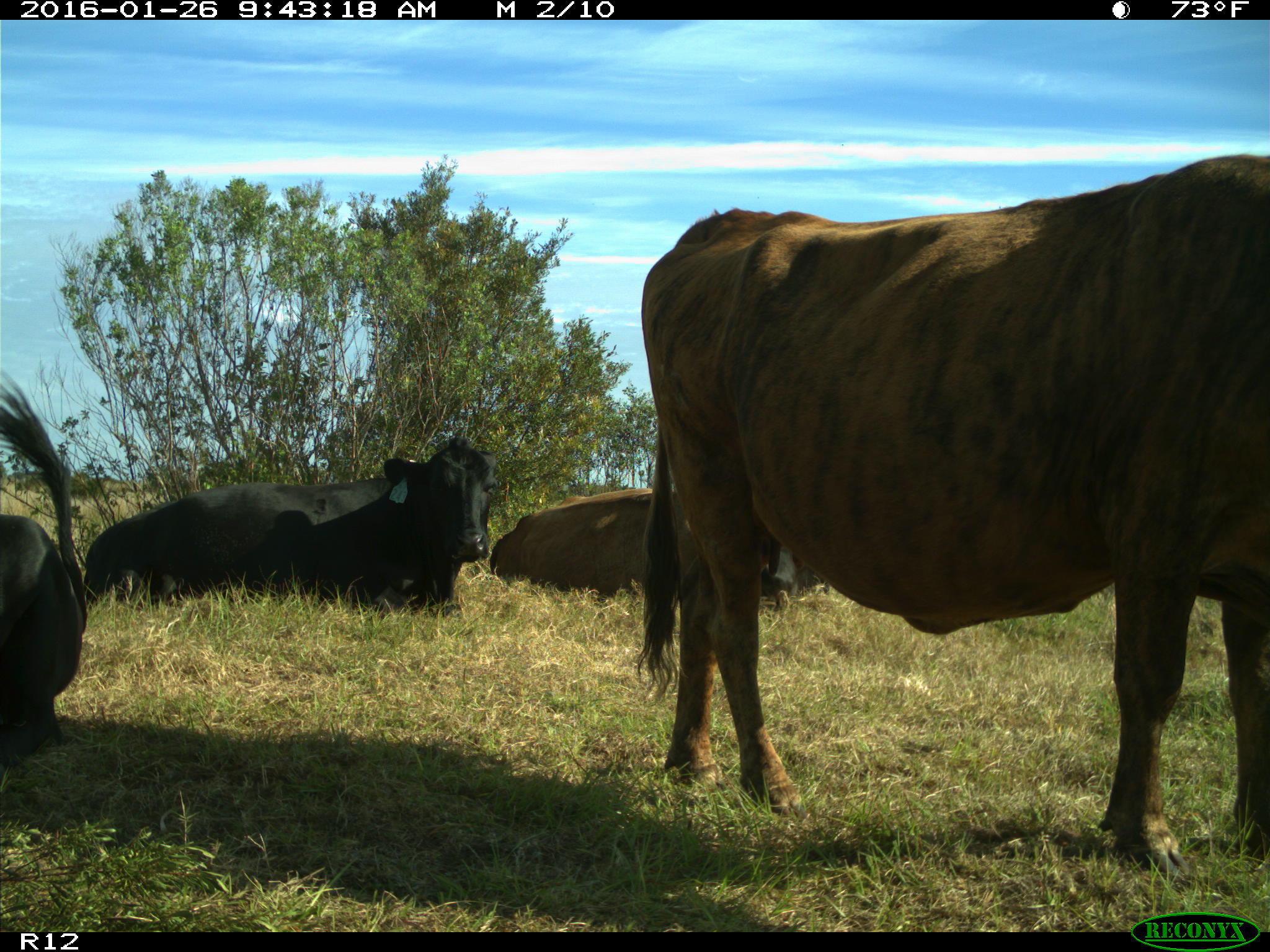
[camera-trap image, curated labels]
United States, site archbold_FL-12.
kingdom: Animalia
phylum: Chordata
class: Mammalia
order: Artiodactyla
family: Bovidae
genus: Bos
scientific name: Bos taurus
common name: domestic cow